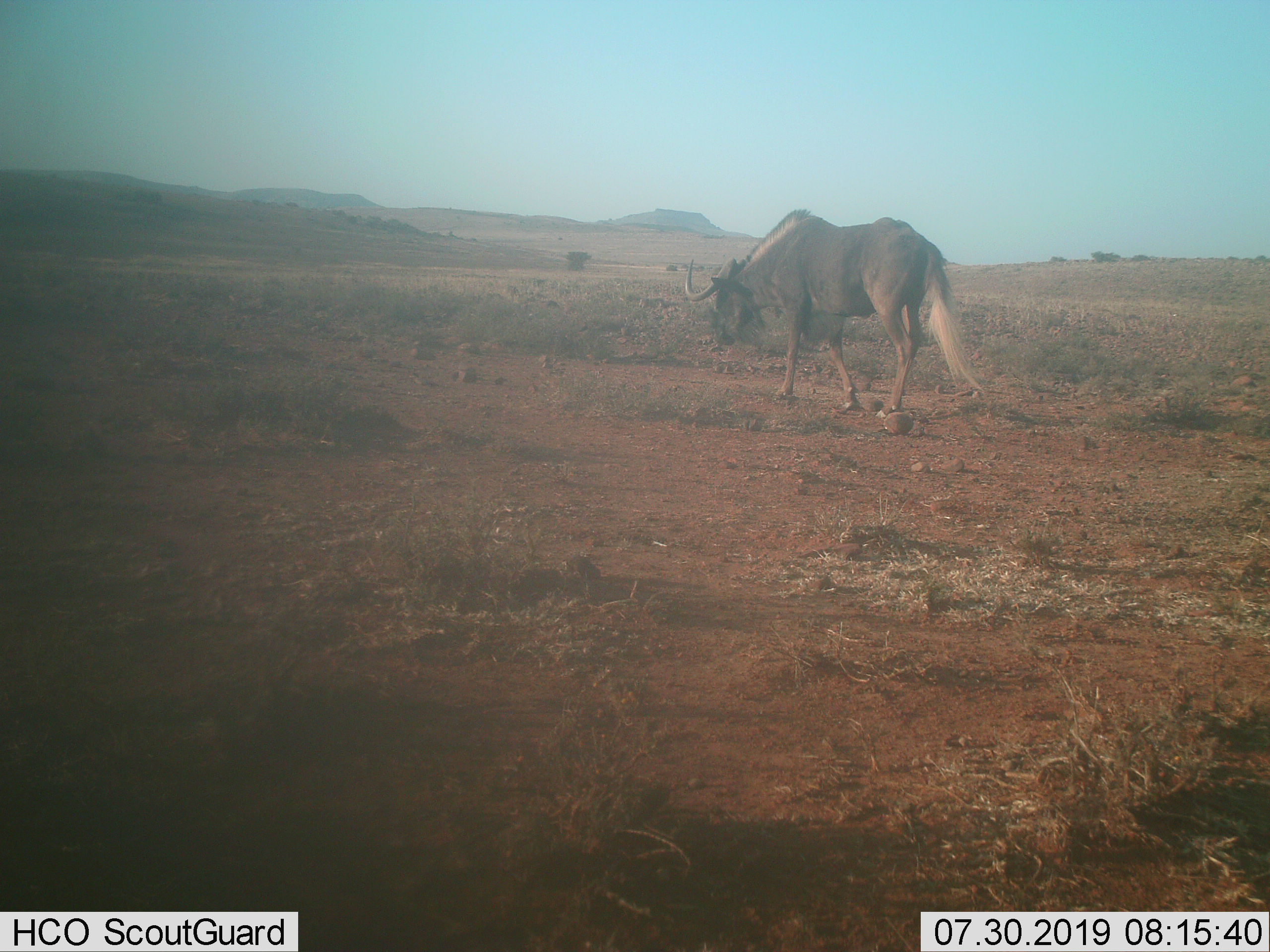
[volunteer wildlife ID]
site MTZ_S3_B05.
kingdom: Animalia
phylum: Chordata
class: Mammalia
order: Artiodactyla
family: Bovidae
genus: Connochaetes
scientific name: Connochaetes gnou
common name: black wildebeest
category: wildebeestblack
Wildebeestblack (black wildebeest) (Connochaetes gnou), count 1. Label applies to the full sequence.